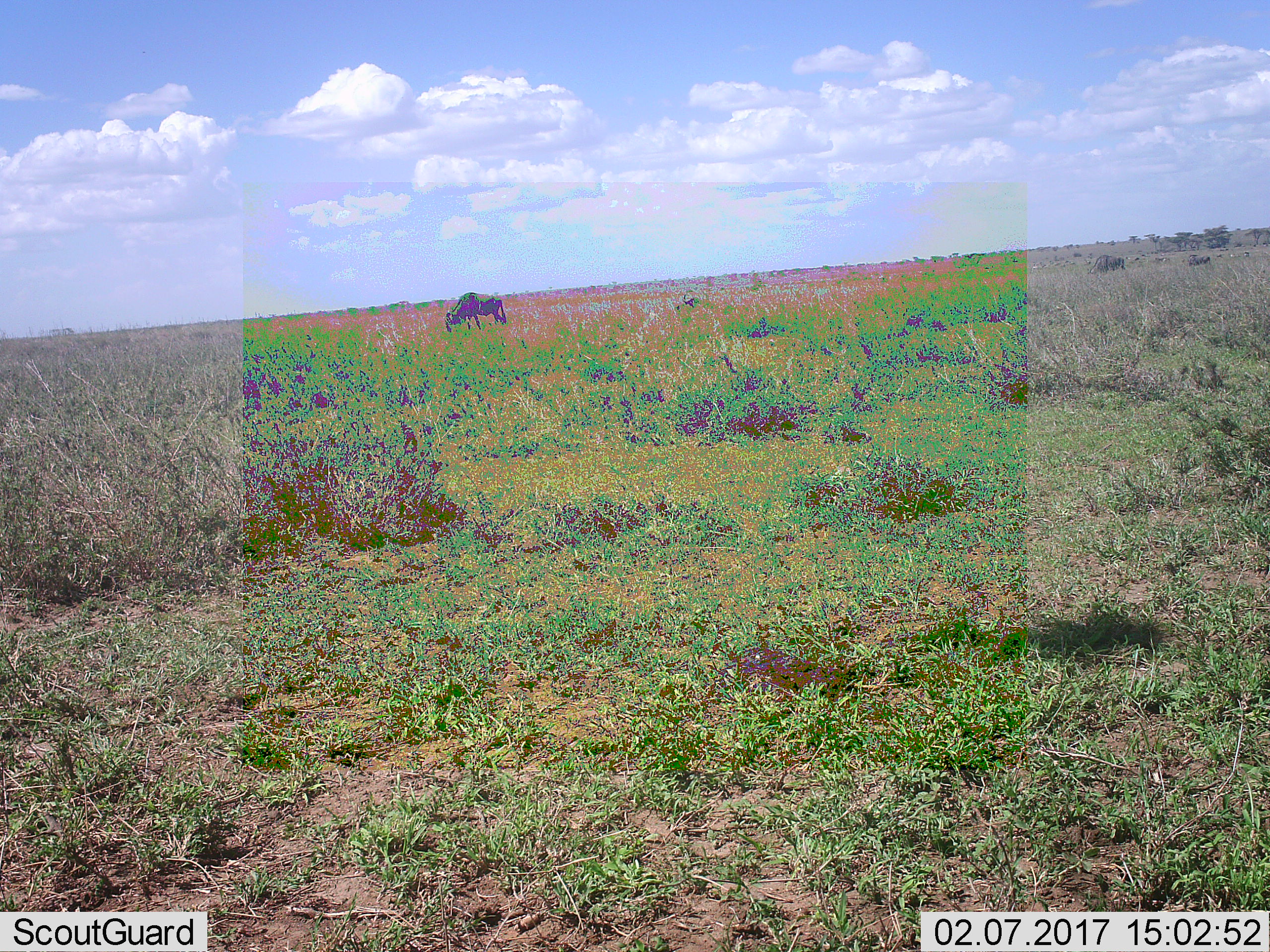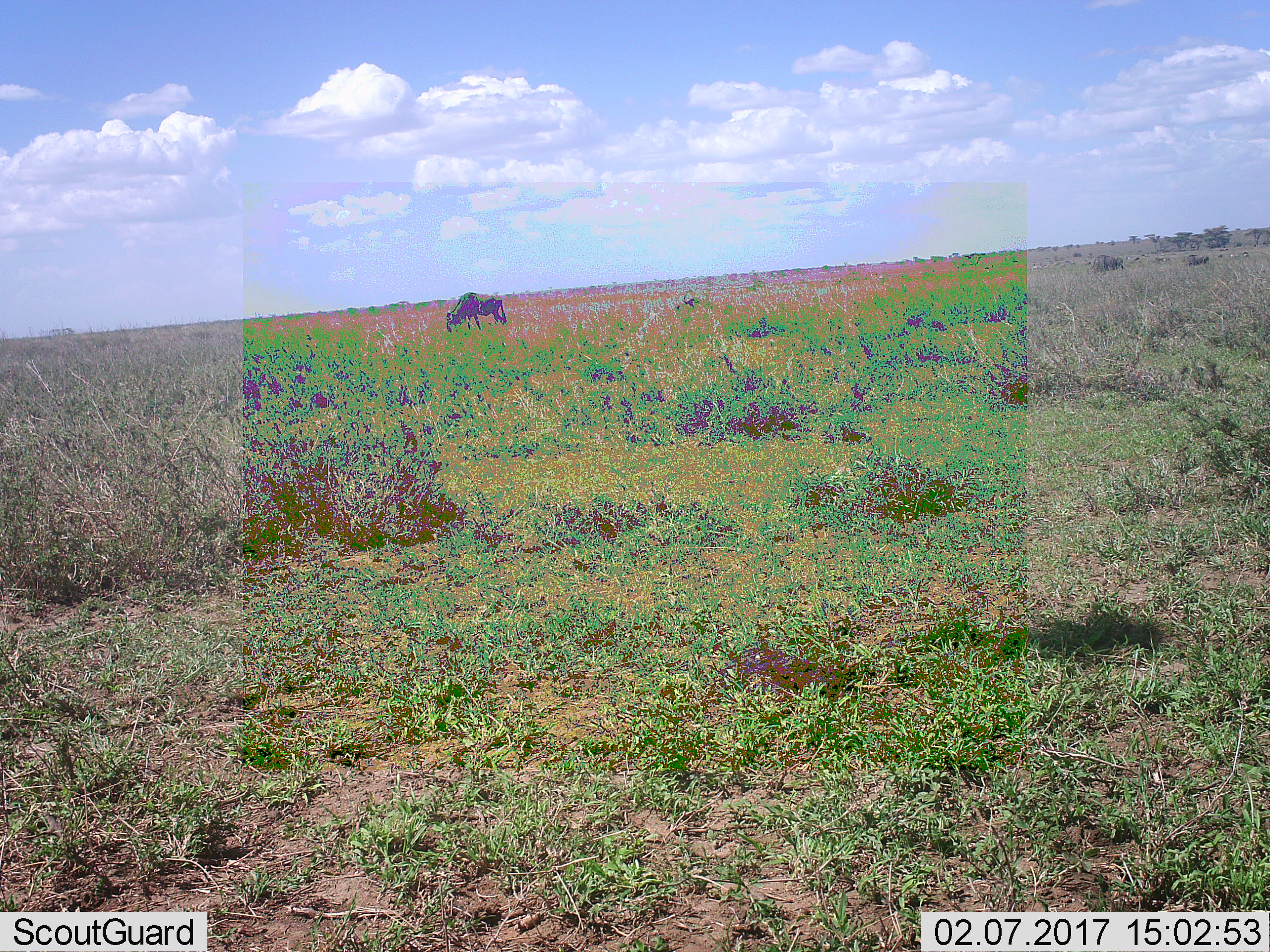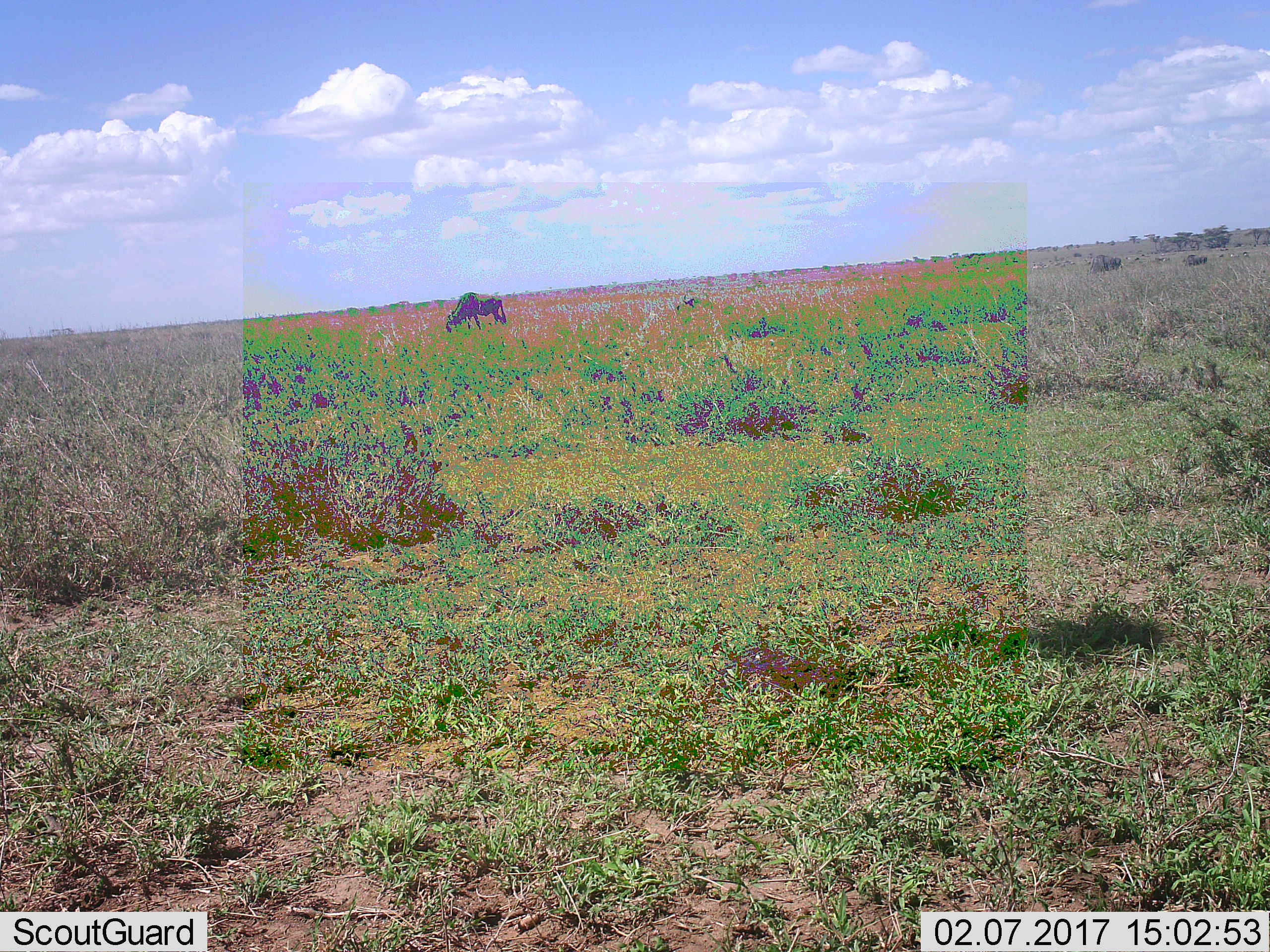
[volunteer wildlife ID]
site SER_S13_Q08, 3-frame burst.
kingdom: Animalia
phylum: Chordata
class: Mammalia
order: Artiodactyla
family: Bovidae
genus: Connochaetes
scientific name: Connochaetes taurinus taurinus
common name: blue wildebeest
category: wildebeestblue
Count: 3.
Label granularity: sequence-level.